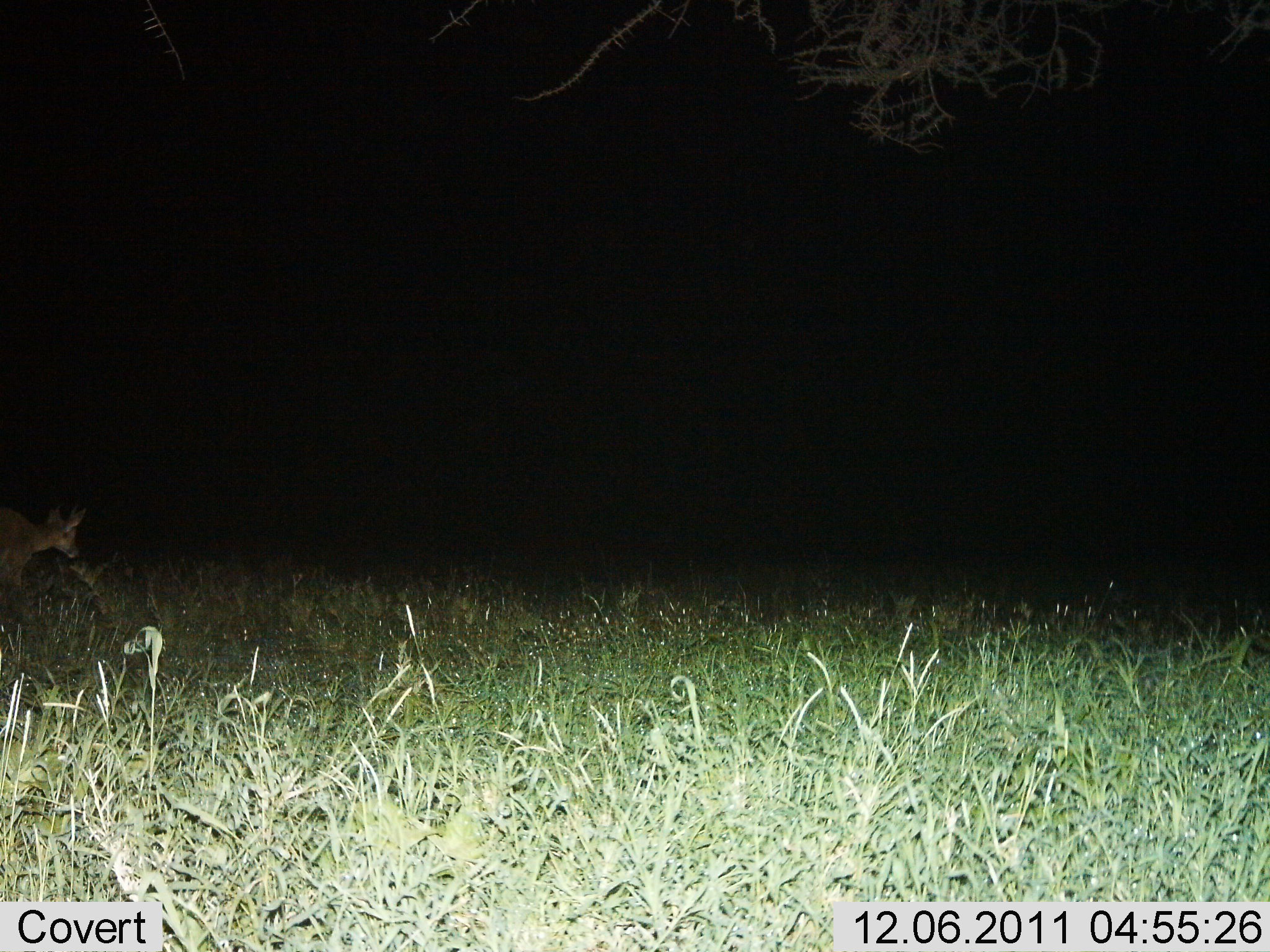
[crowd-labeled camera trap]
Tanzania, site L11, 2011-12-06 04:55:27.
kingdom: Animalia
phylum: Chordata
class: Mammalia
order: Artiodactyla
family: Bovidae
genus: Madoqua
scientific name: Madoqua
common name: dikdik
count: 1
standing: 29%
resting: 14%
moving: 71%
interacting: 14%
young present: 14%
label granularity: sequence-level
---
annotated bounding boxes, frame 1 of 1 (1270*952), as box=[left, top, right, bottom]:
animal: box=[0, 501, 86, 610]